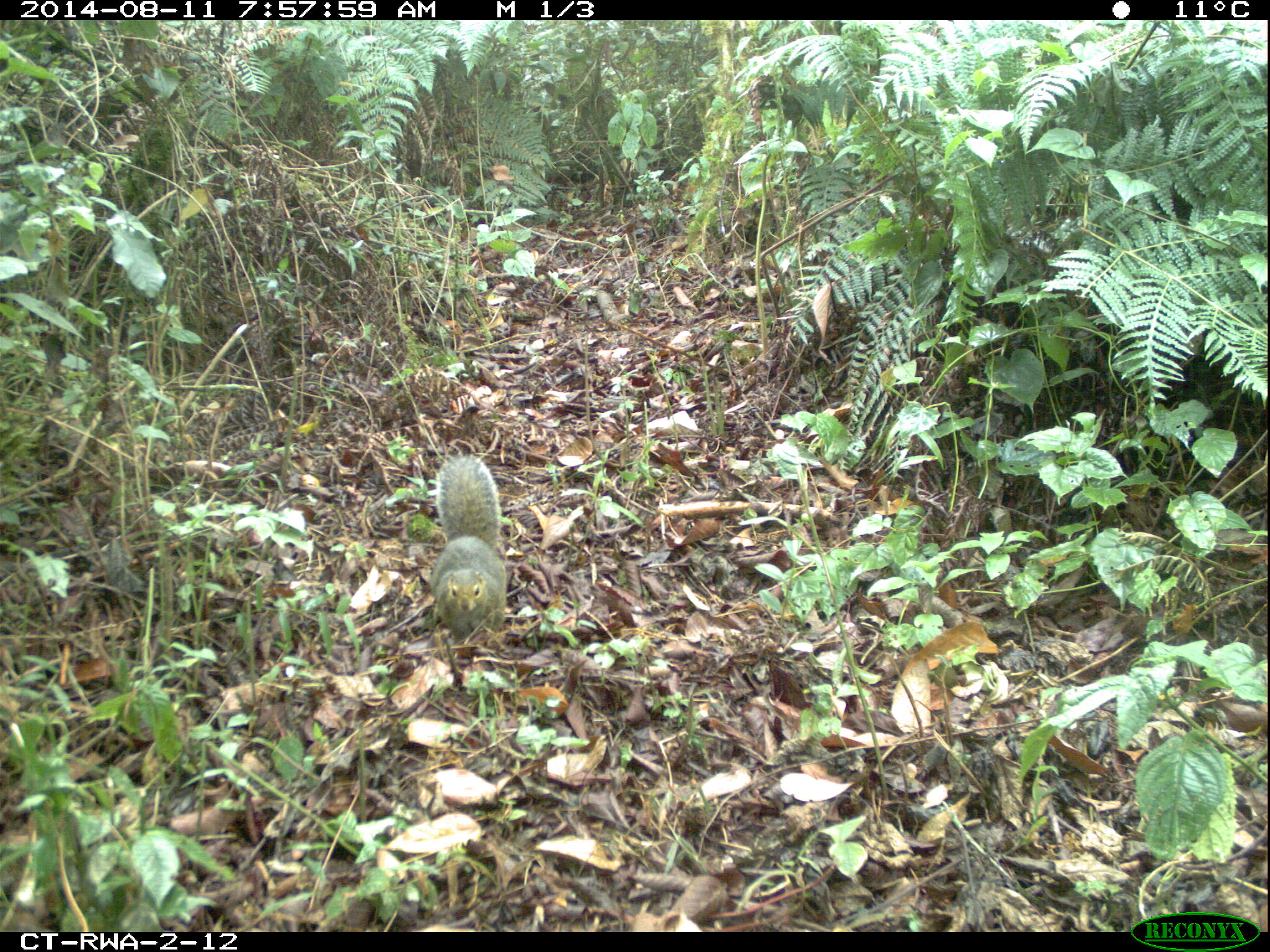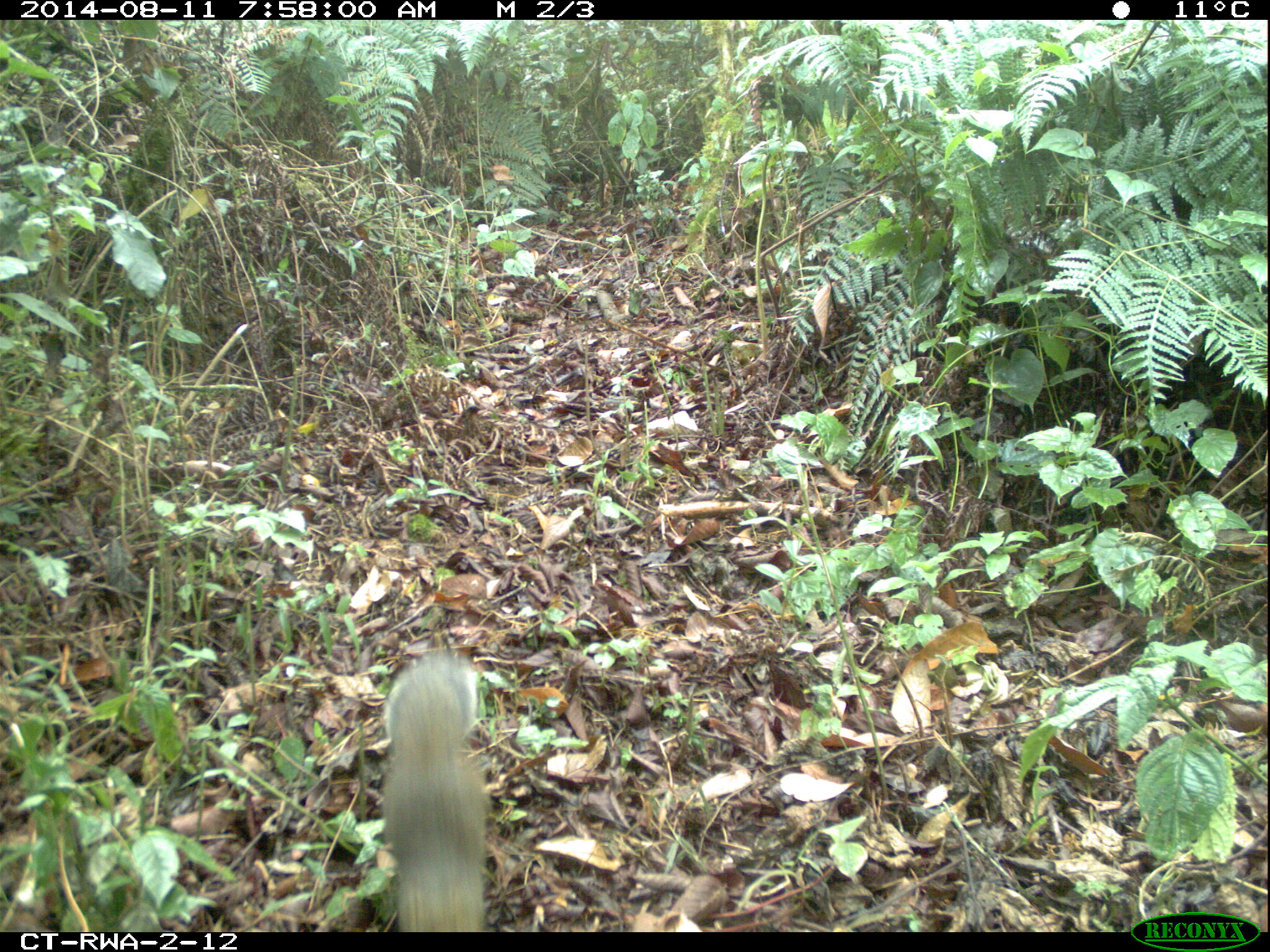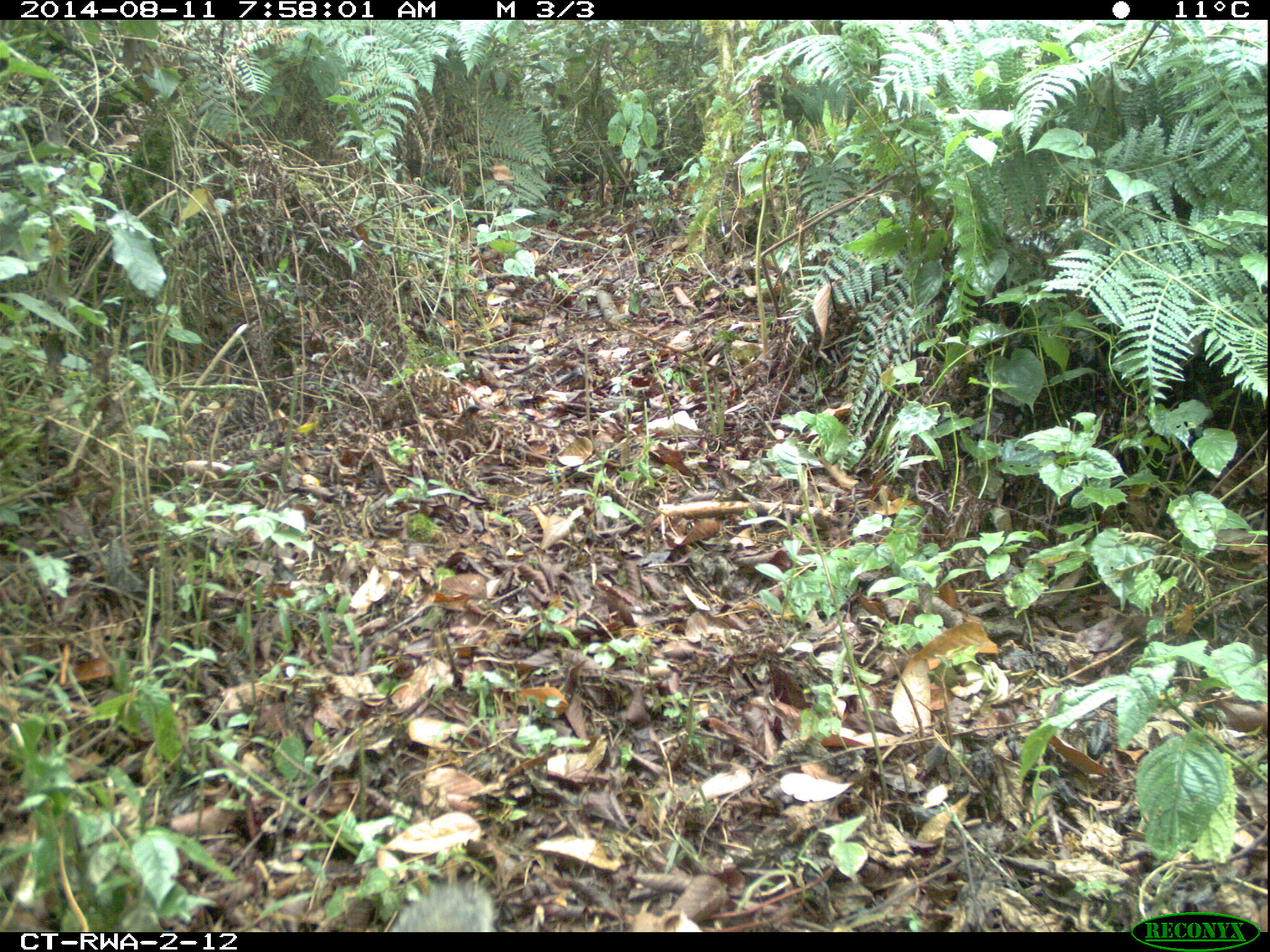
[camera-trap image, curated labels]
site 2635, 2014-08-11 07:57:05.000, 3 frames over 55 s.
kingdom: Animalia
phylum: Chordata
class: Mammalia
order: Rodentia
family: Sciuridae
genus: Funisciurus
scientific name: Funisciurus carruthersi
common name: carruther's mountain squirrel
Funisciurus carruthersi (carruther's mountain squirrel), count 1.